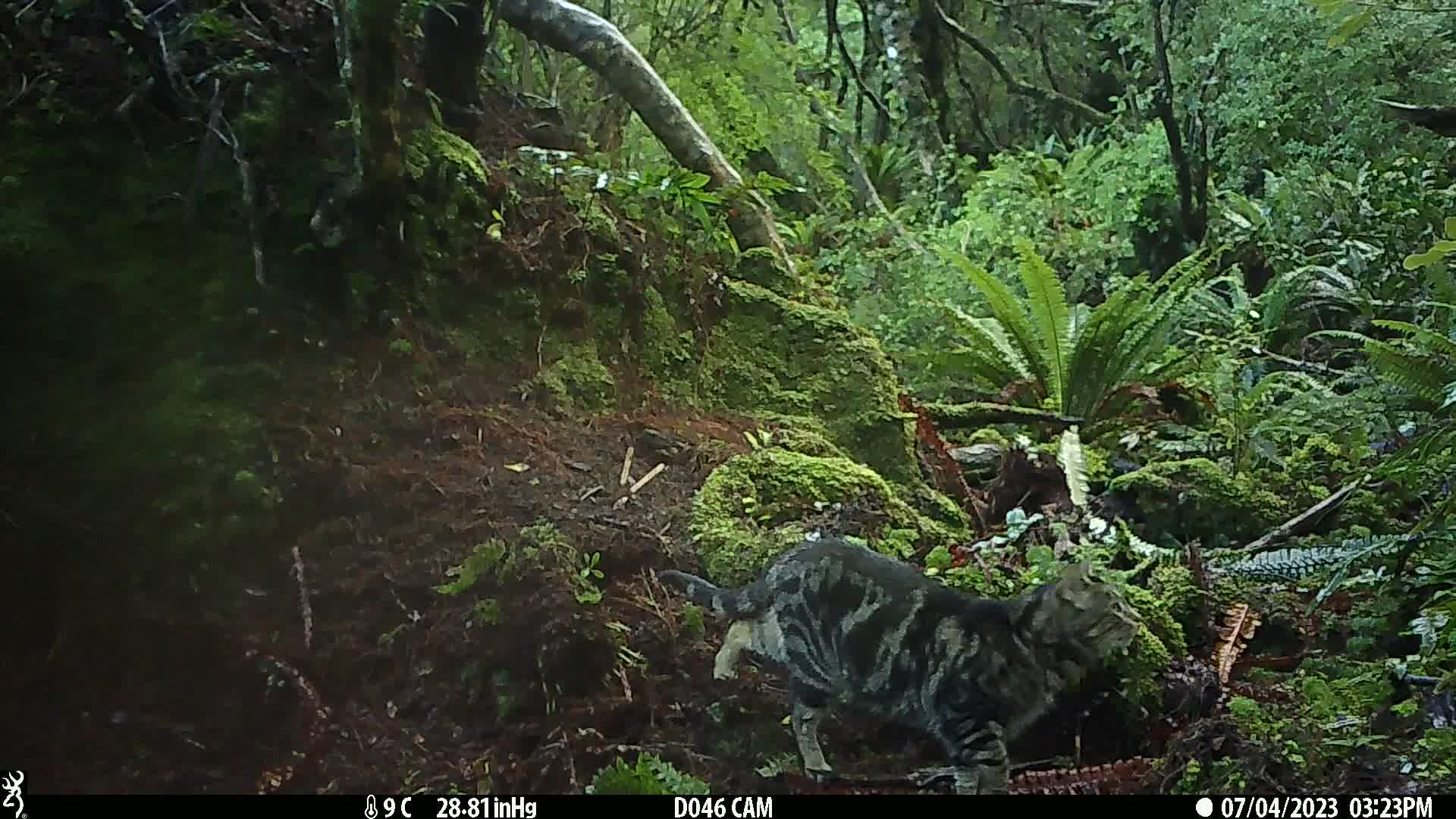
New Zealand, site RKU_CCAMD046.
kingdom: Animalia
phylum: Chordata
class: Mammalia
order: Carnivora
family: Felidae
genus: Felis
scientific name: Felis catus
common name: domestic cat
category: cat